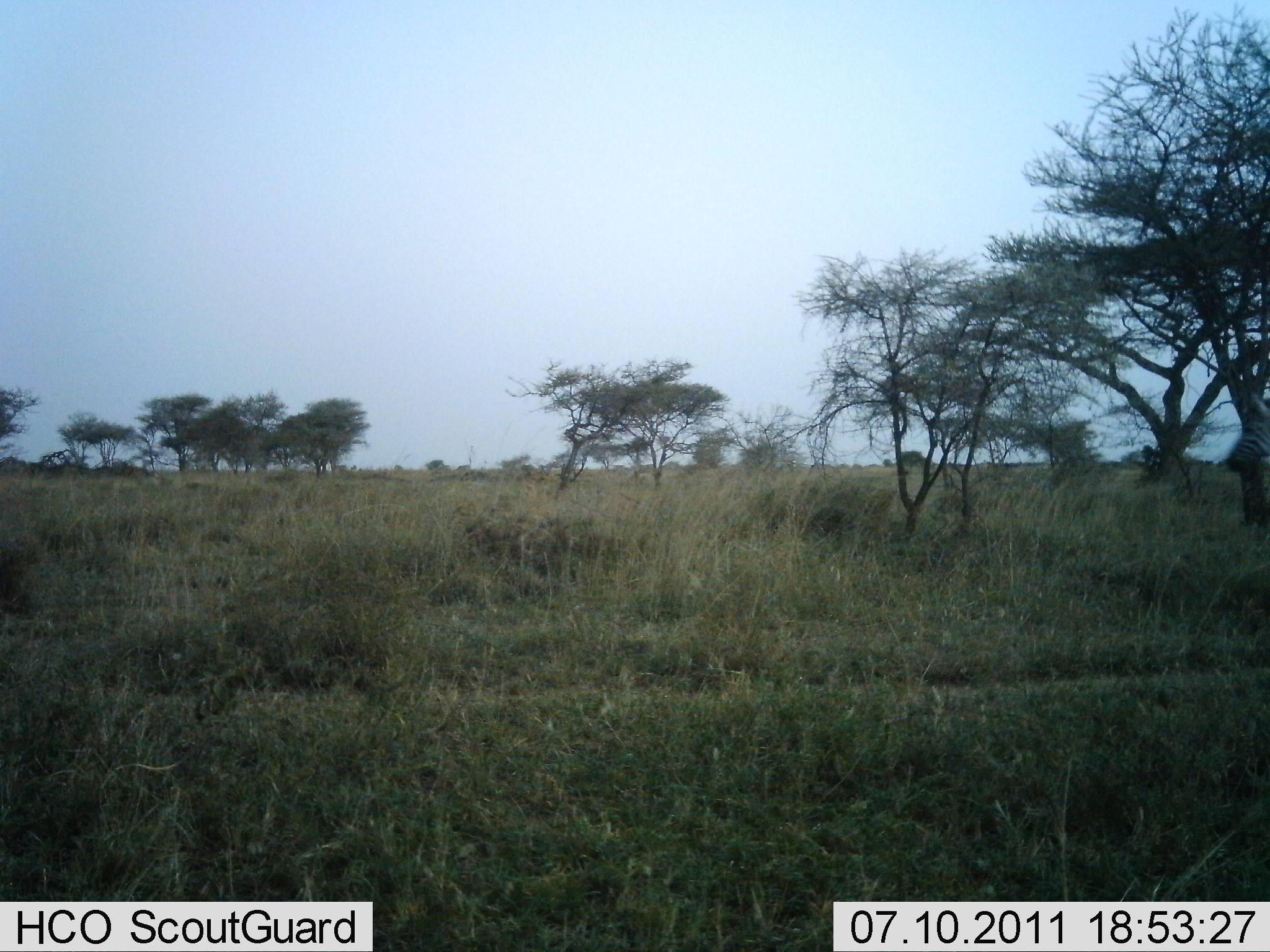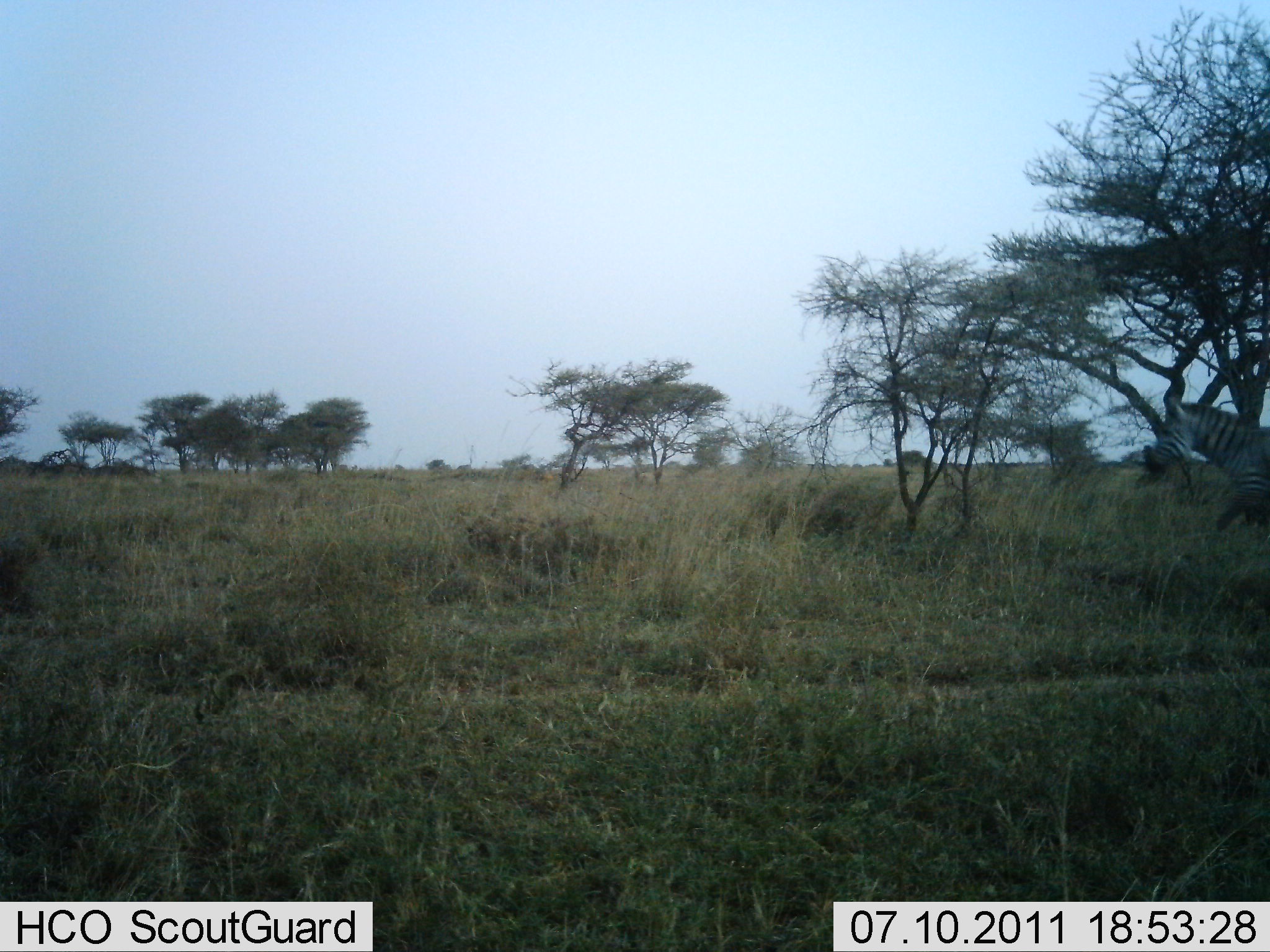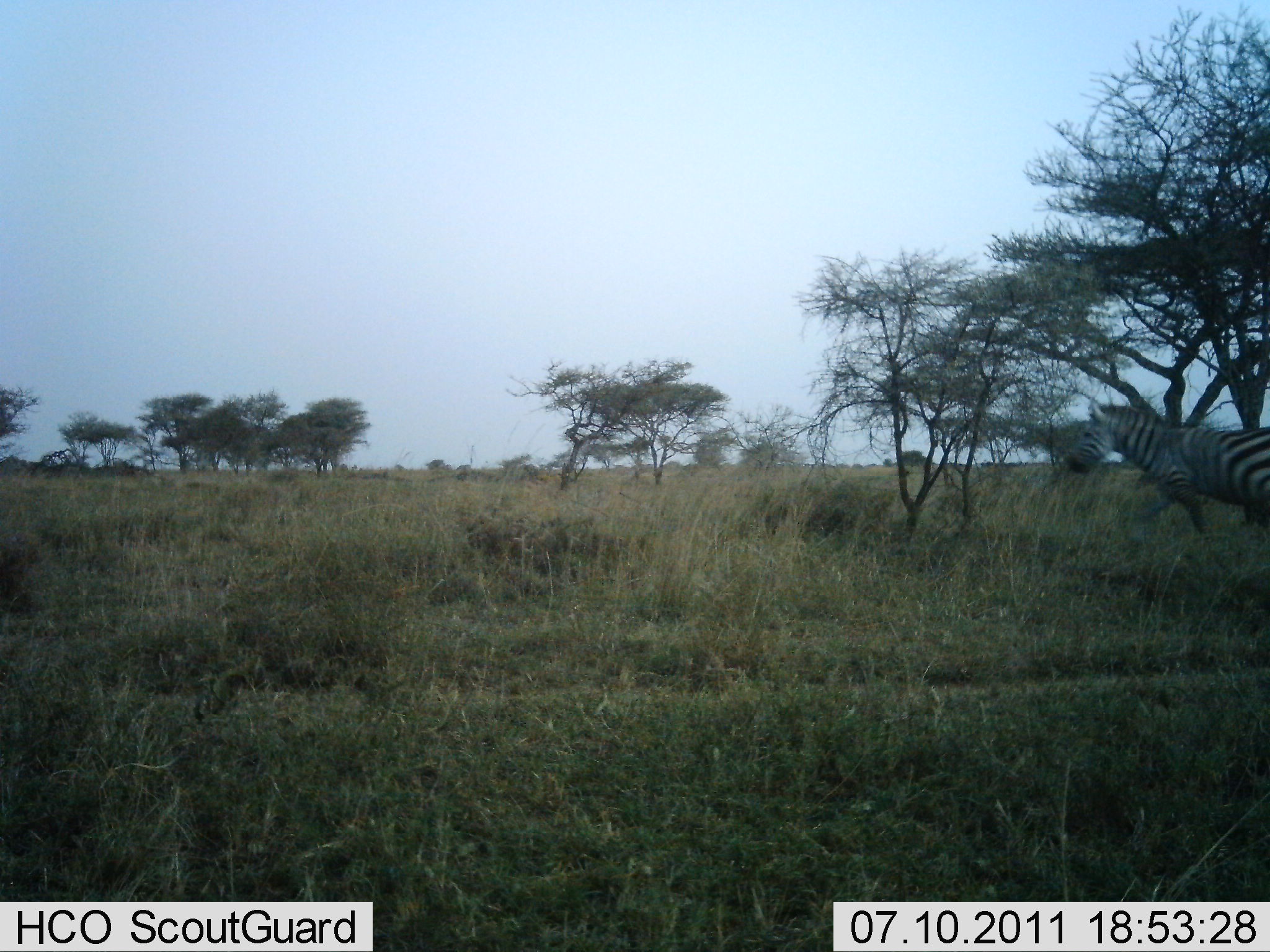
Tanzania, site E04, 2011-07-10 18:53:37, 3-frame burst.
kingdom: Animalia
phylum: Chordata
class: Mammalia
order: Perissodactyla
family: Equidae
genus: Equus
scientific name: Equus quagga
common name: plains zebra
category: zebra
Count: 1.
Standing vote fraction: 0%.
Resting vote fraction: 0%.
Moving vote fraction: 100%.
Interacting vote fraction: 0%.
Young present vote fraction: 0%.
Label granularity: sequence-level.